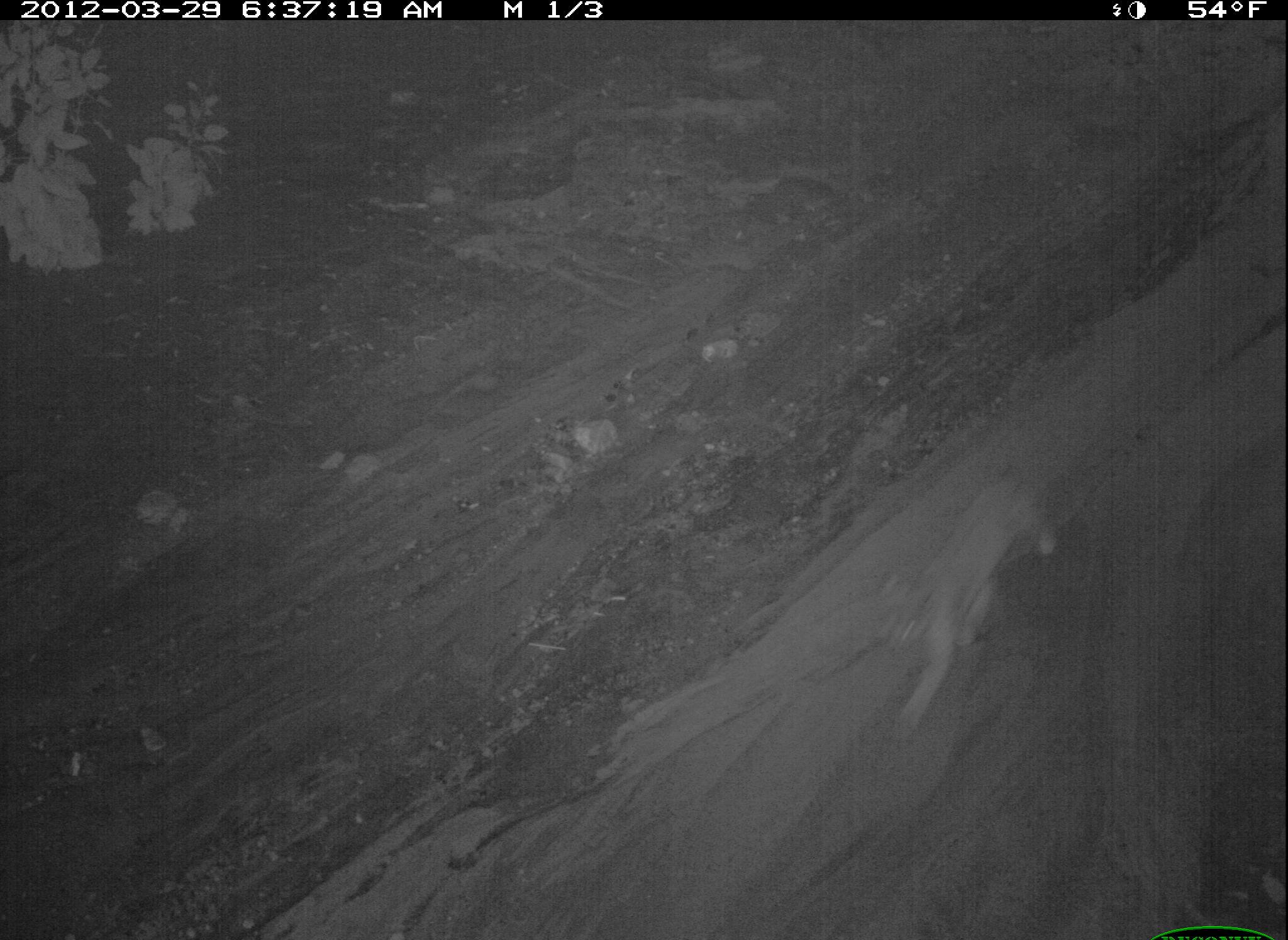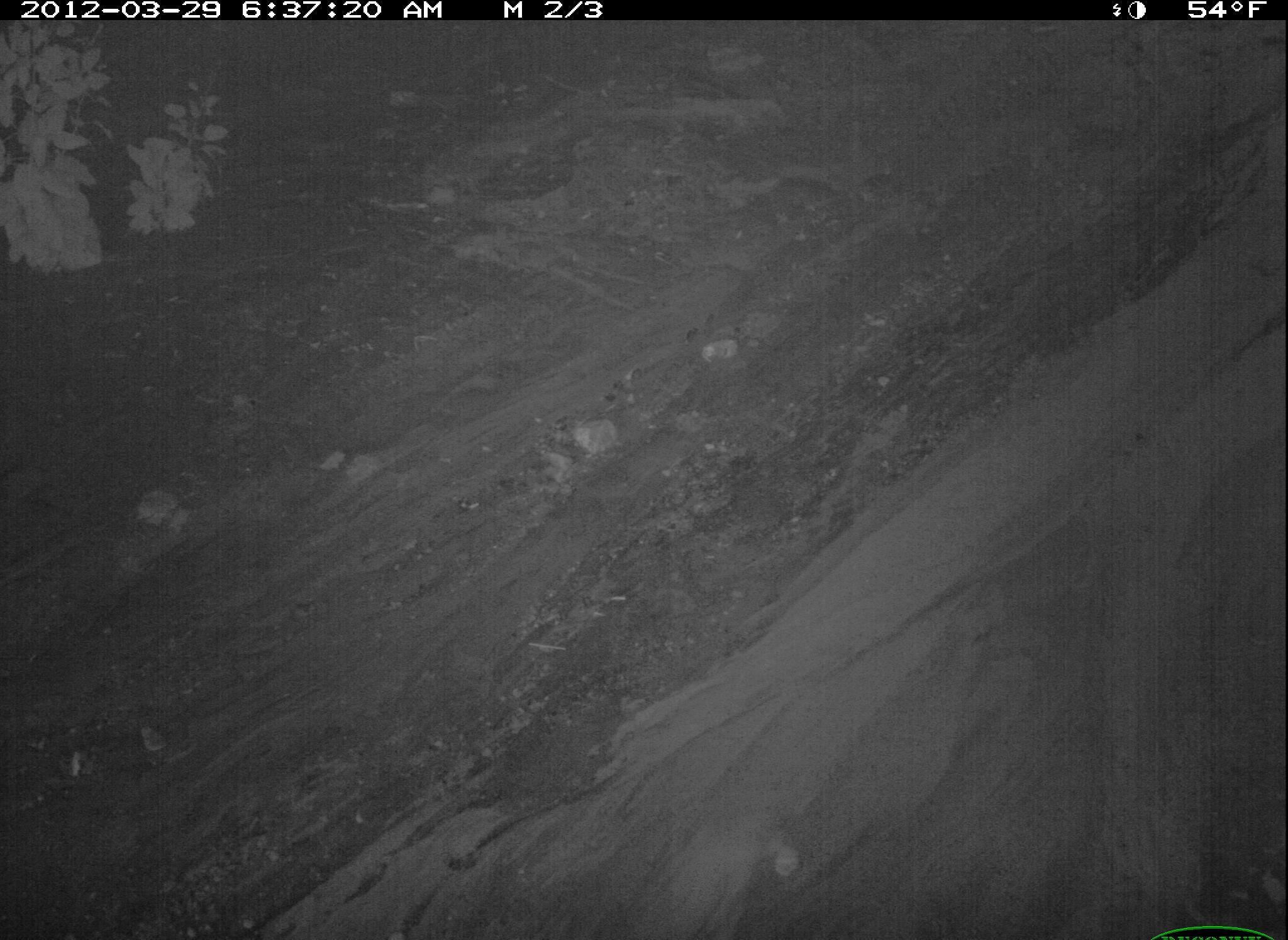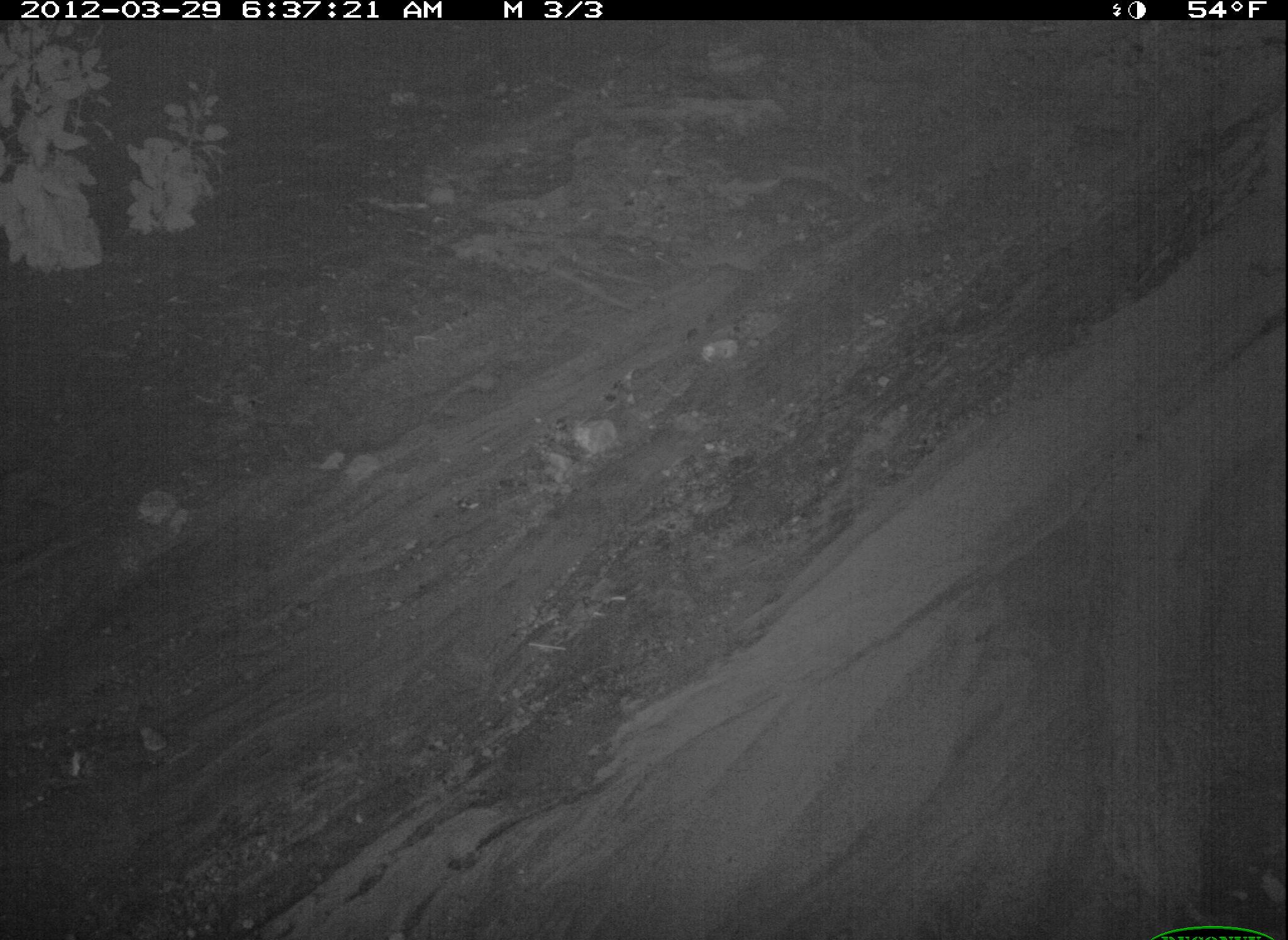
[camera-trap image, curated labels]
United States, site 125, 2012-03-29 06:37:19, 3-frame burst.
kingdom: Animalia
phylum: Chordata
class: Mammalia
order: Carnivora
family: Felidae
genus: Lynx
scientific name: Lynx rufus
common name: bobcat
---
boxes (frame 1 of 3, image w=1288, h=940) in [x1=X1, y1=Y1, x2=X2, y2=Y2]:
bobcat: [x1=871, y1=470, x2=1067, y2=743]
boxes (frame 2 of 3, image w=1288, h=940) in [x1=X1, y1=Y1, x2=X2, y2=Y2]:
bobcat: [x1=654, y1=795, x2=804, y2=940]